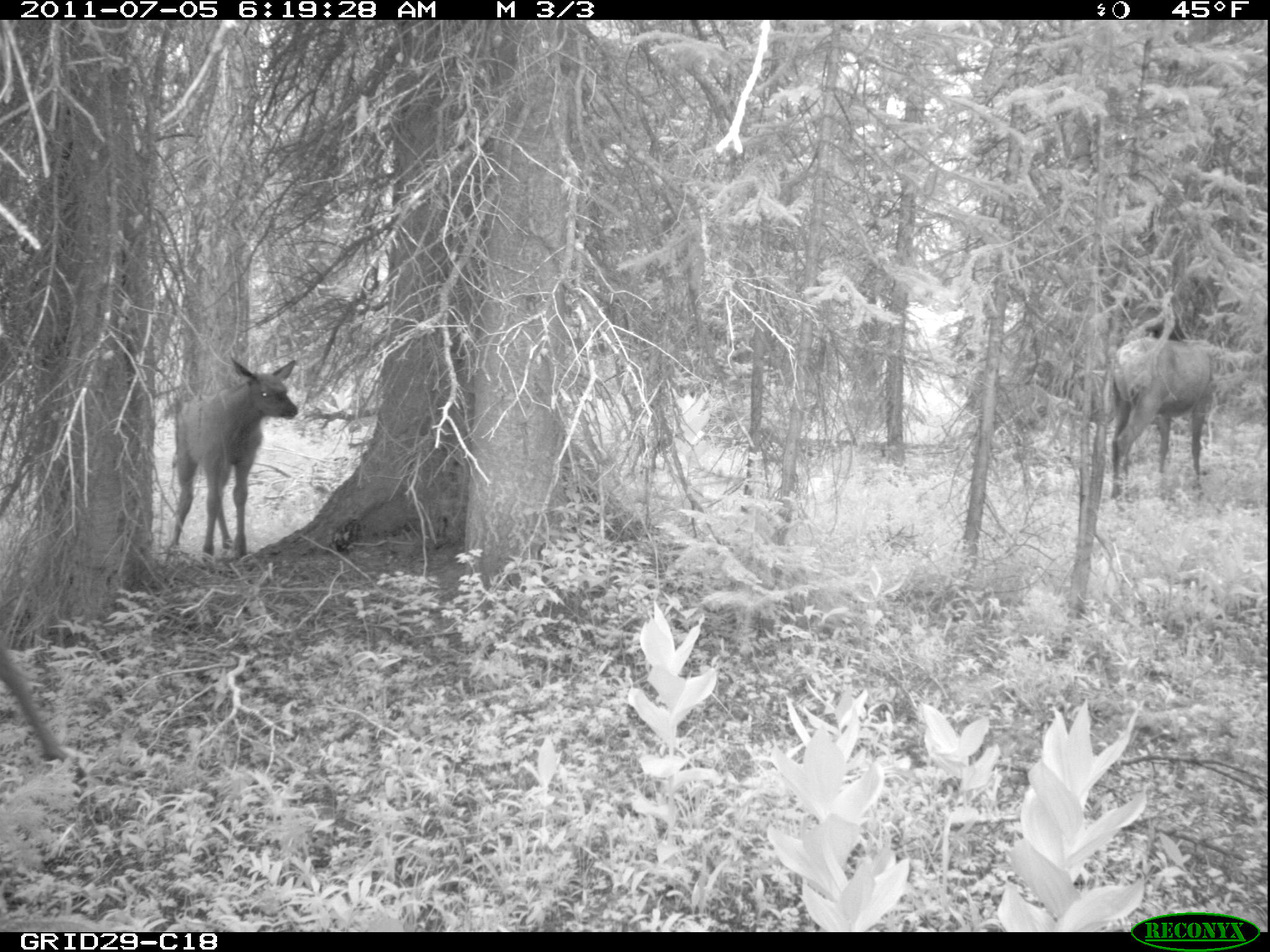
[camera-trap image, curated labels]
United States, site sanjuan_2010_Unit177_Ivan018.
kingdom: Animalia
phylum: Chordata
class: Mammalia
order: Artiodactyla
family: Cervidae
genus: Cervus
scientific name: Cervus elaphus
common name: red deer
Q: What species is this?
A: Cervus elaphus (red deer).